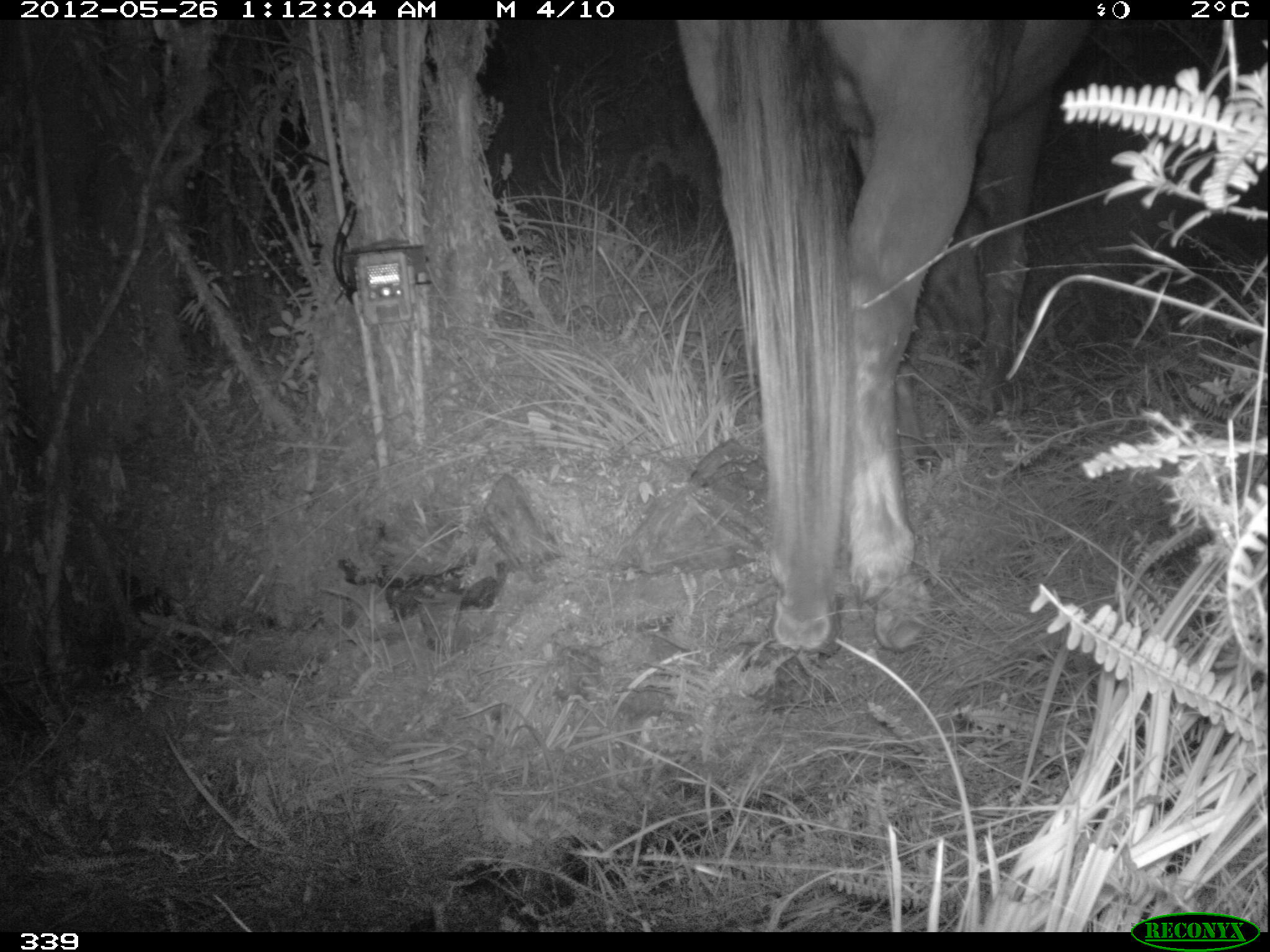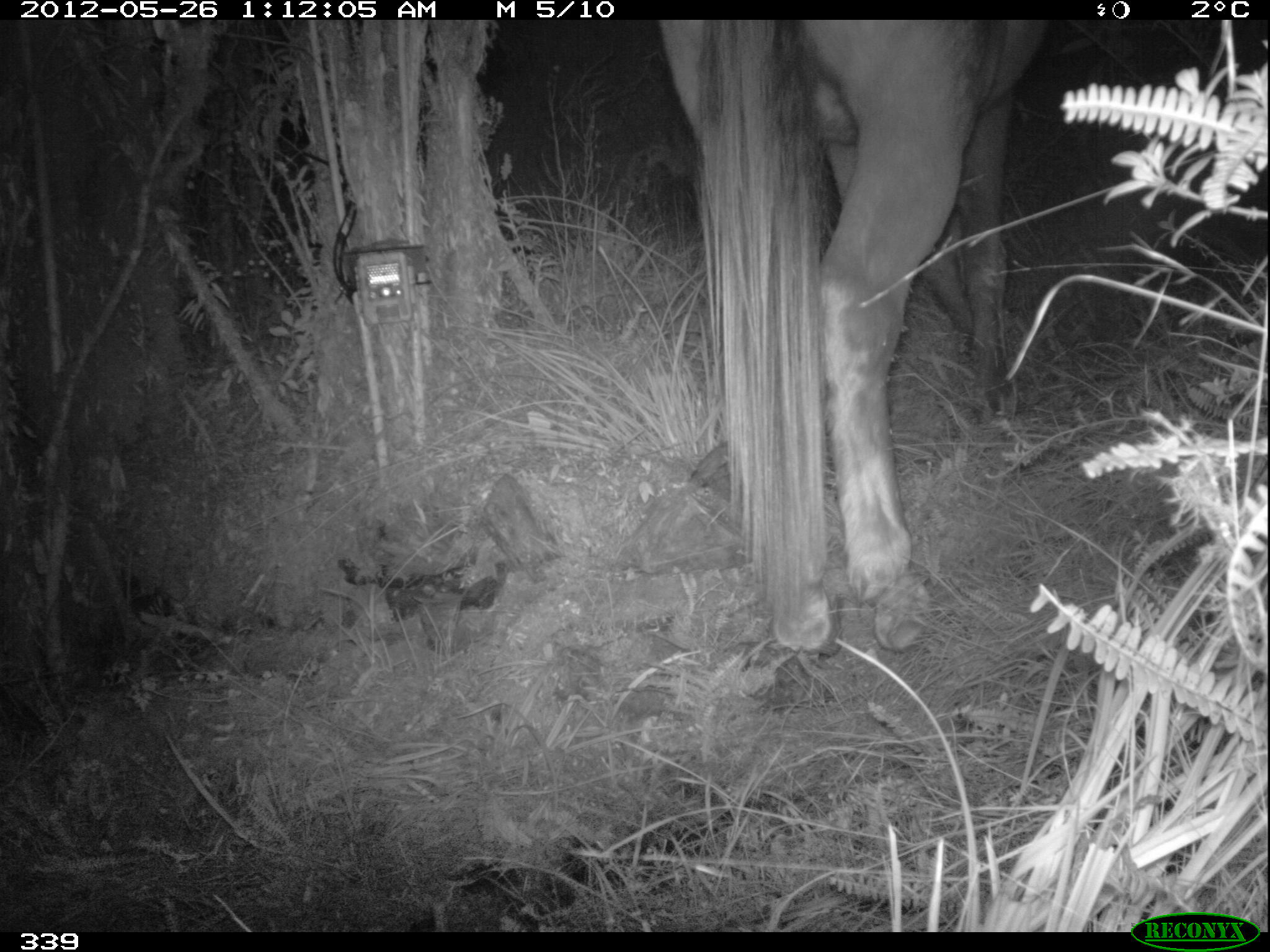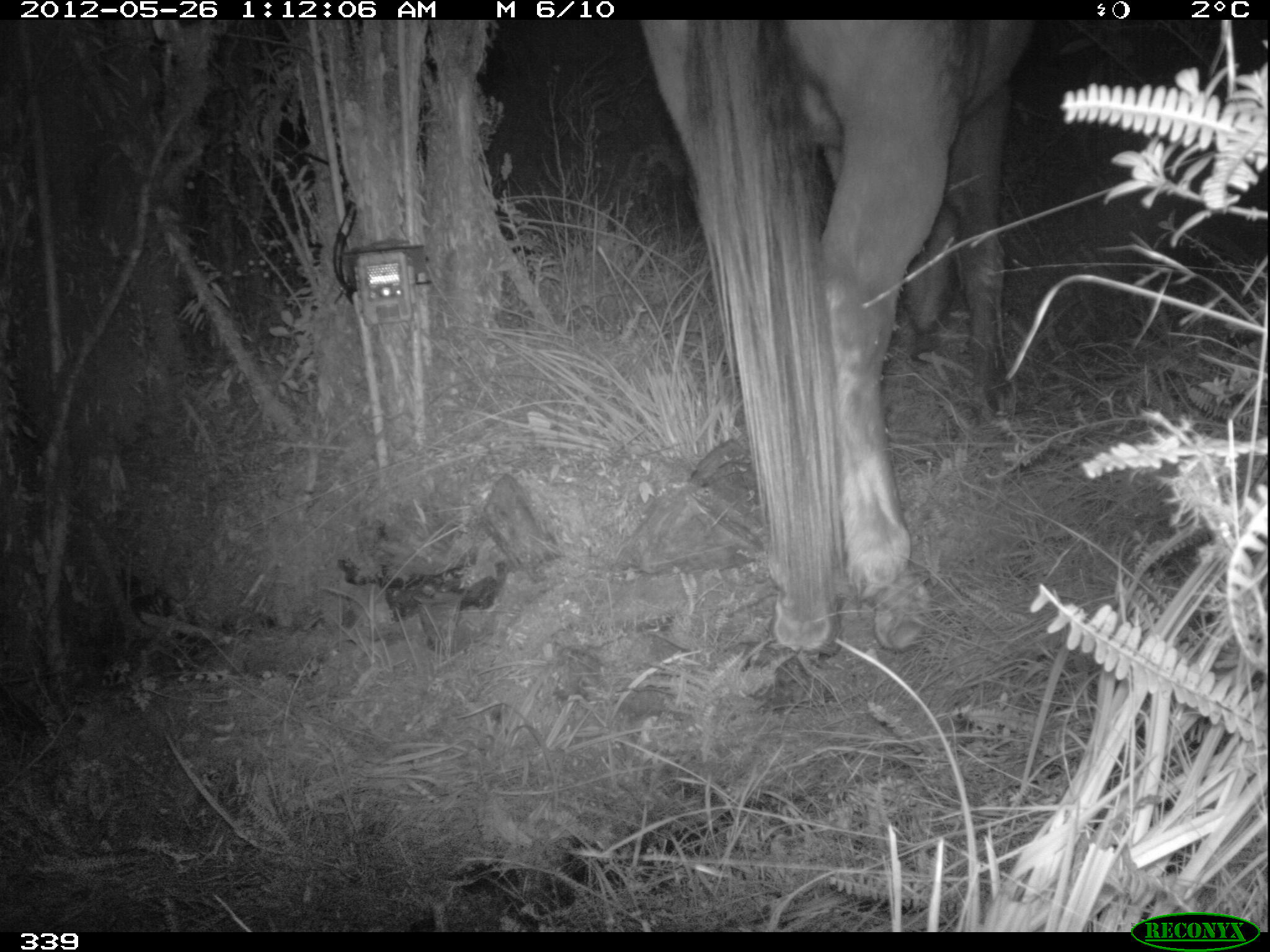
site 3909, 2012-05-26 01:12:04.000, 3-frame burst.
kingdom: Animalia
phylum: Chordata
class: Mammalia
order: Perissodactyla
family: Equidae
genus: Equus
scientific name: Equus caballus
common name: domestic horse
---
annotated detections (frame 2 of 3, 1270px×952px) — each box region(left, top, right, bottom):
equus caballus: region(645, 13, 1045, 657)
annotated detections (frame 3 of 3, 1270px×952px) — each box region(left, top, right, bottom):
equus caballus: region(636, 16, 1035, 657)